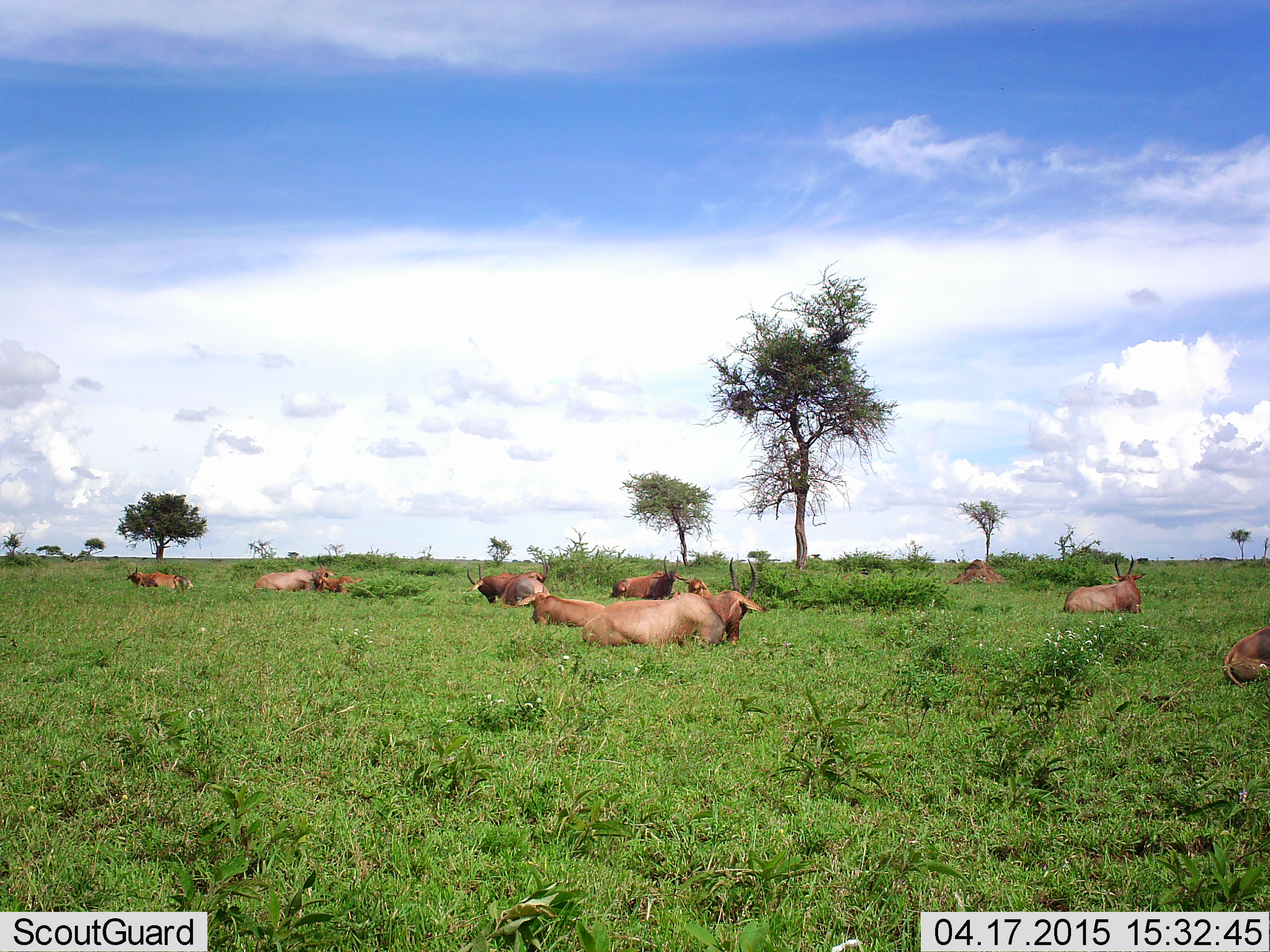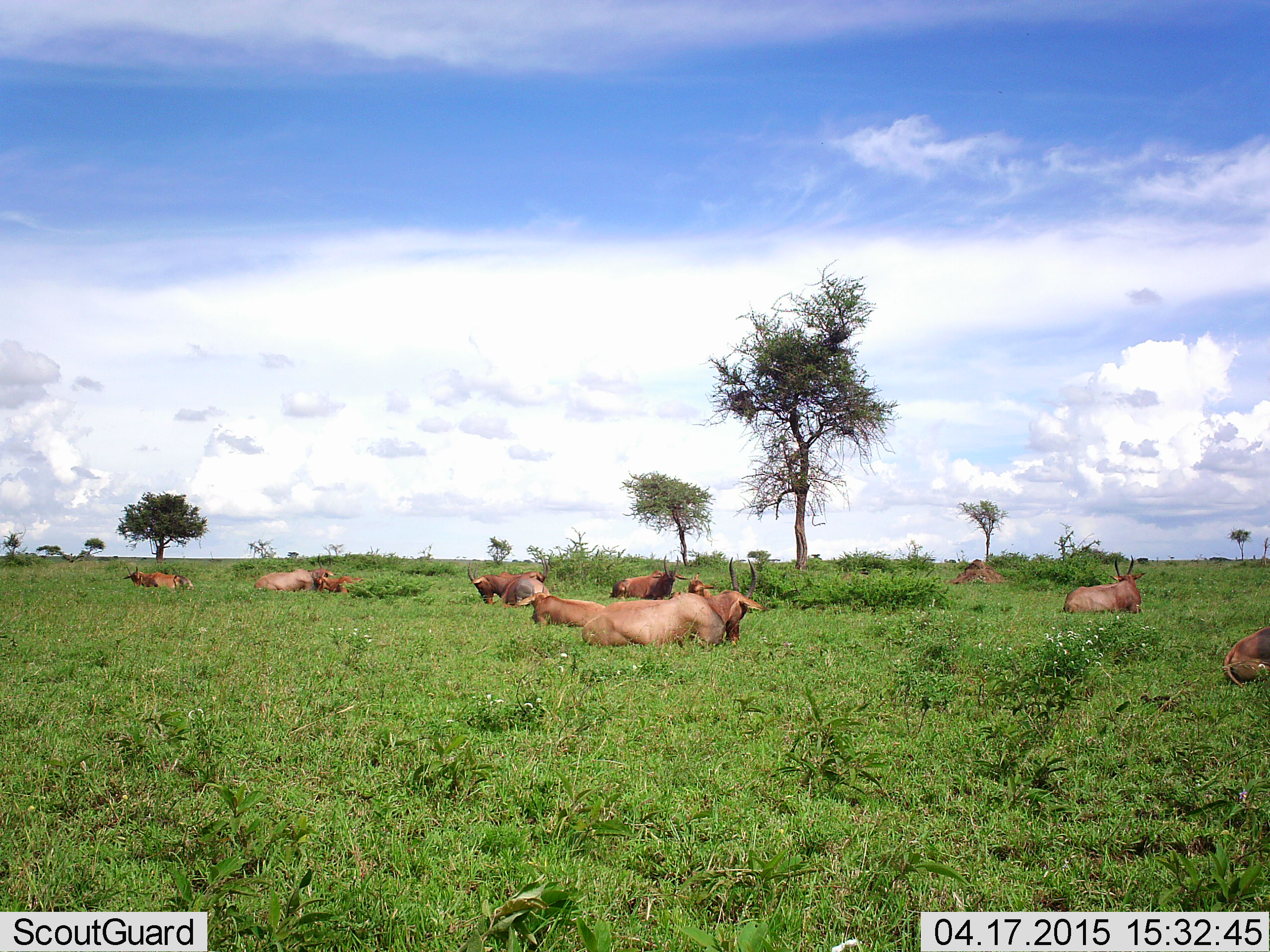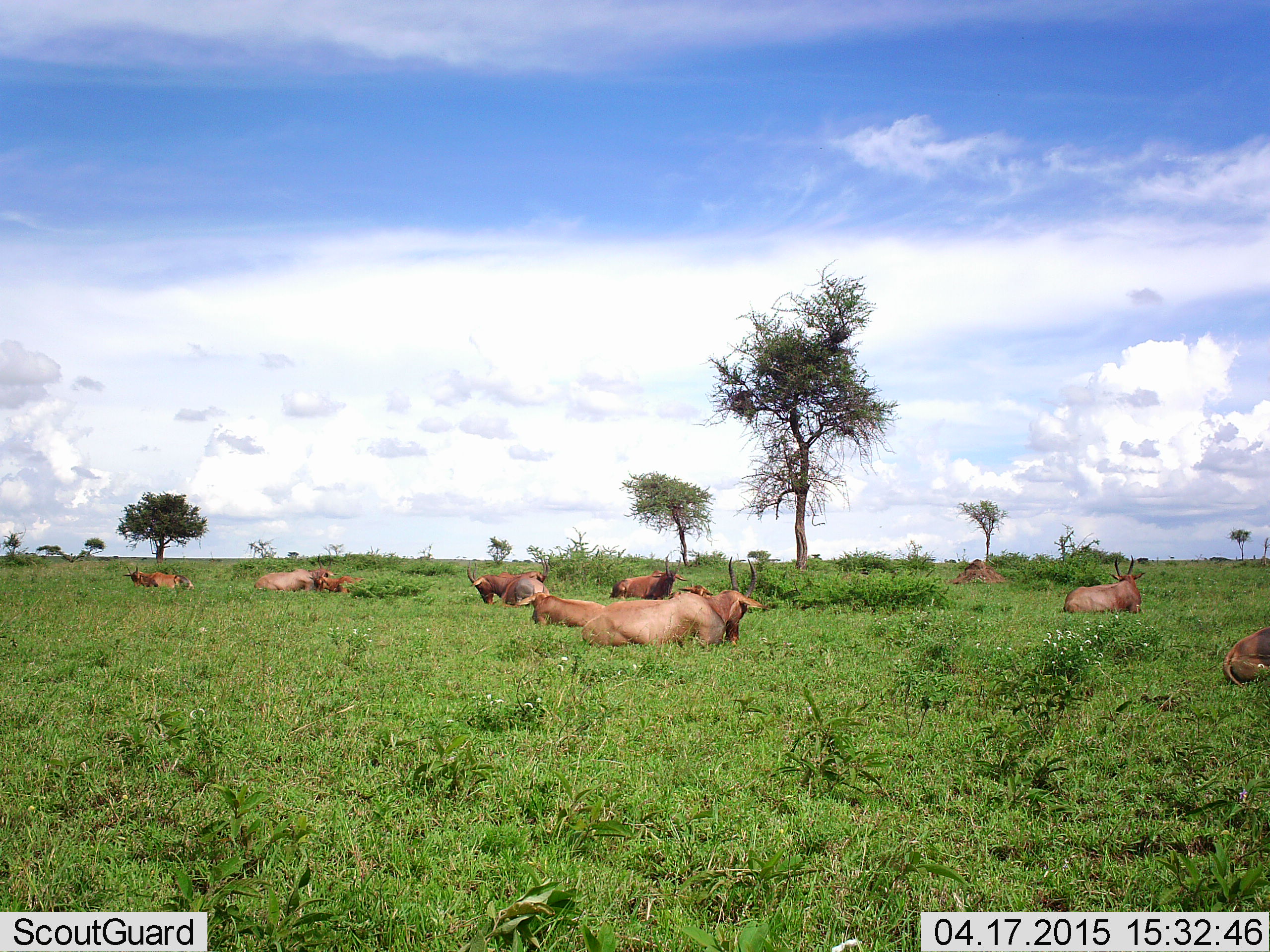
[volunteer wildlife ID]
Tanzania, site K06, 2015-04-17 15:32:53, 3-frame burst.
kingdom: Animalia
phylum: Chordata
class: Mammalia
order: Artiodactyla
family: Bovidae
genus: Damaliscus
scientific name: Damaliscus lunatus jimela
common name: topi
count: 10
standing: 10%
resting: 90%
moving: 0%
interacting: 0%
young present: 20%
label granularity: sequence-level